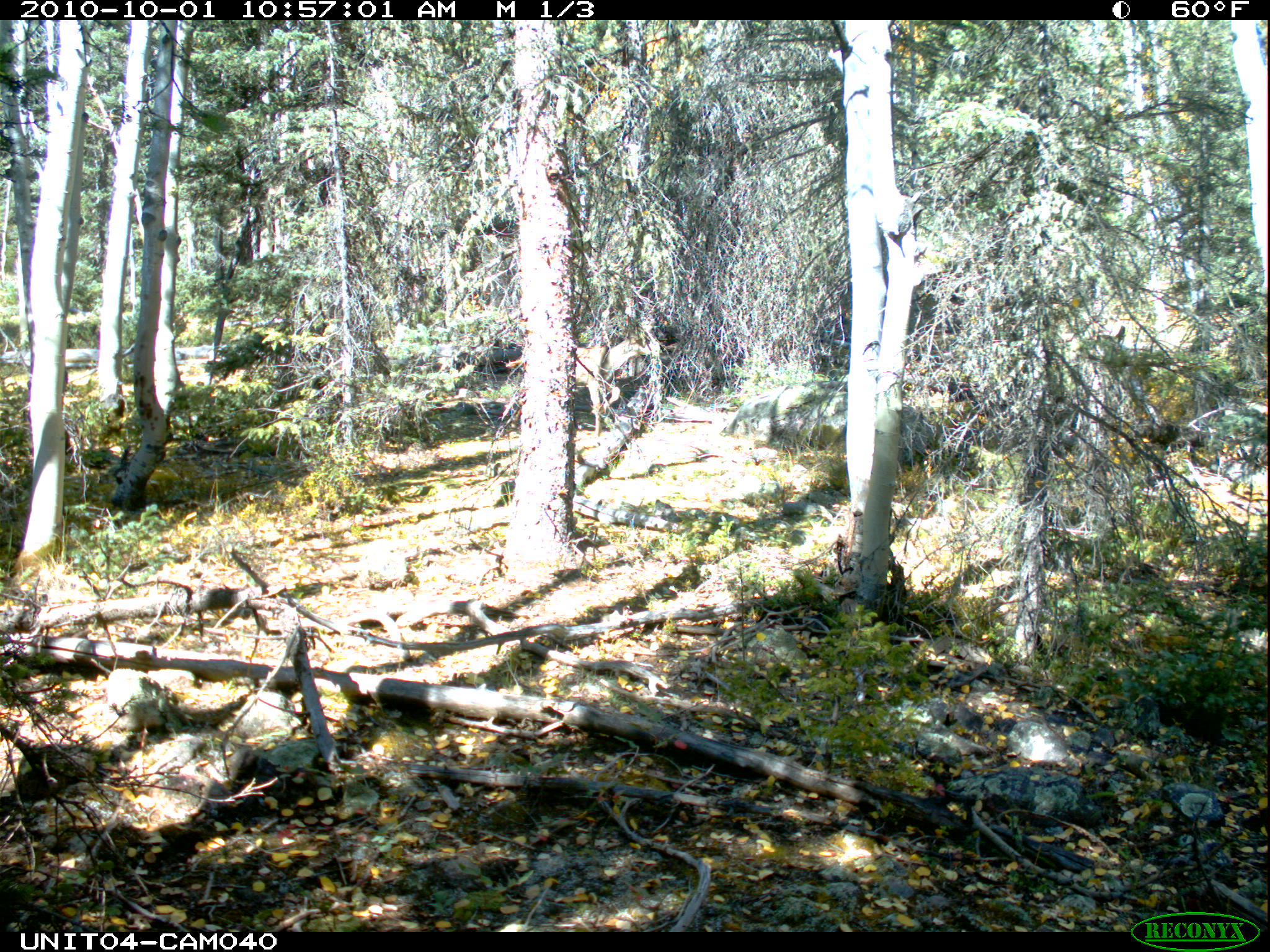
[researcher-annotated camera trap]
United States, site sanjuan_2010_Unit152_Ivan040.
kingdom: Animalia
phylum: Chordata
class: Mammalia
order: Artiodactyla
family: Cervidae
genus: Odocoileus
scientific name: Odocoileus hemionus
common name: mule deer